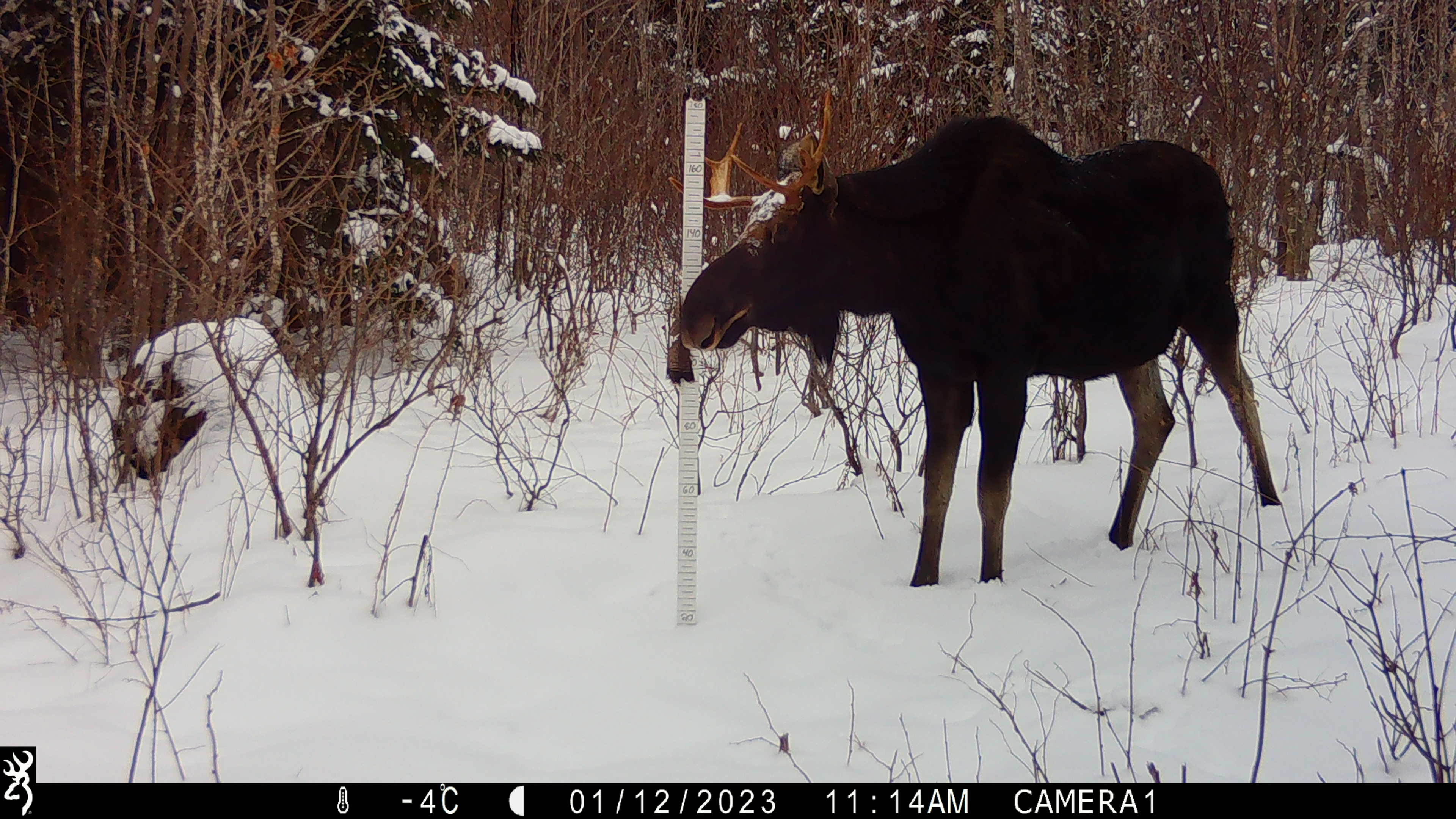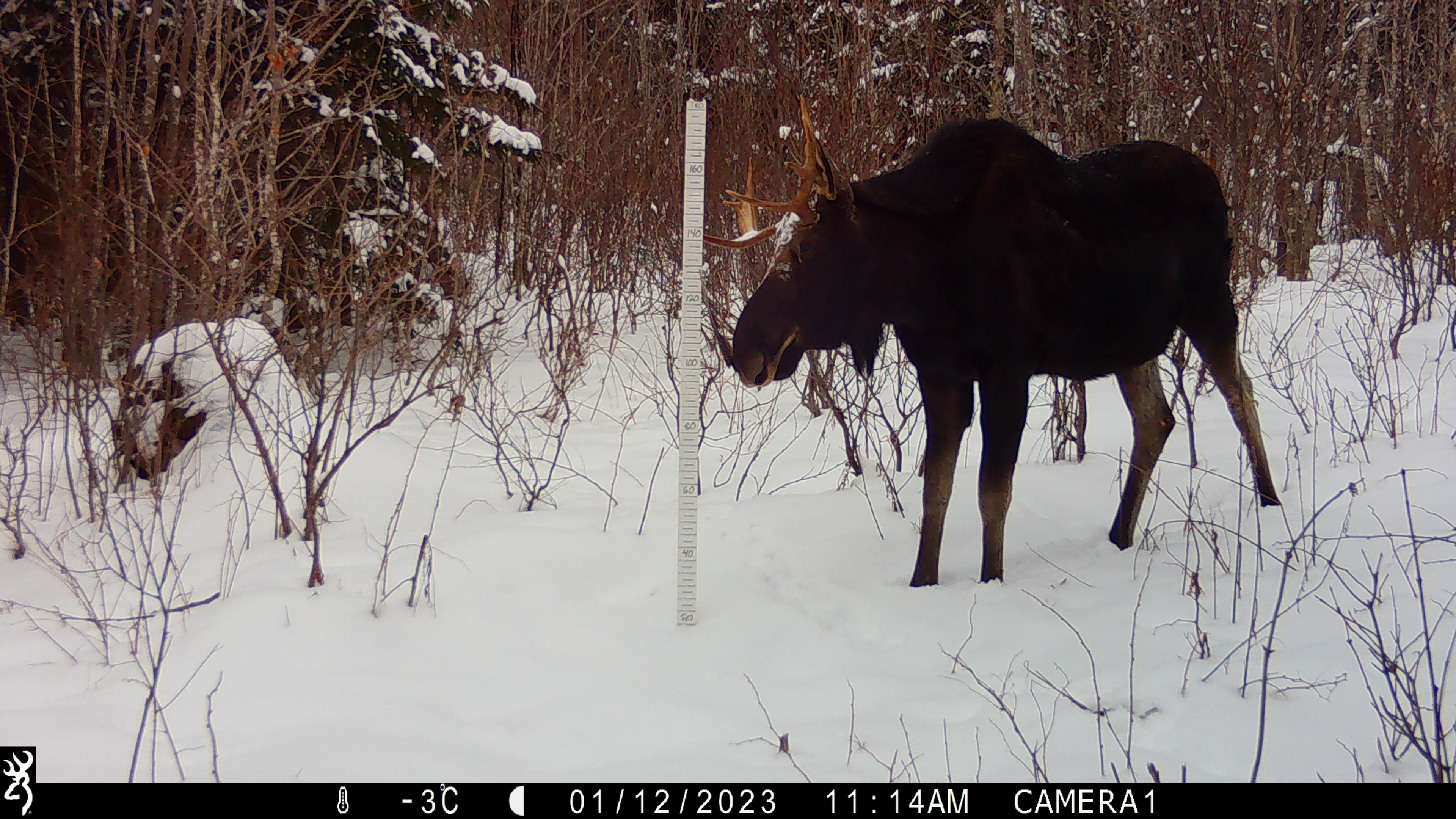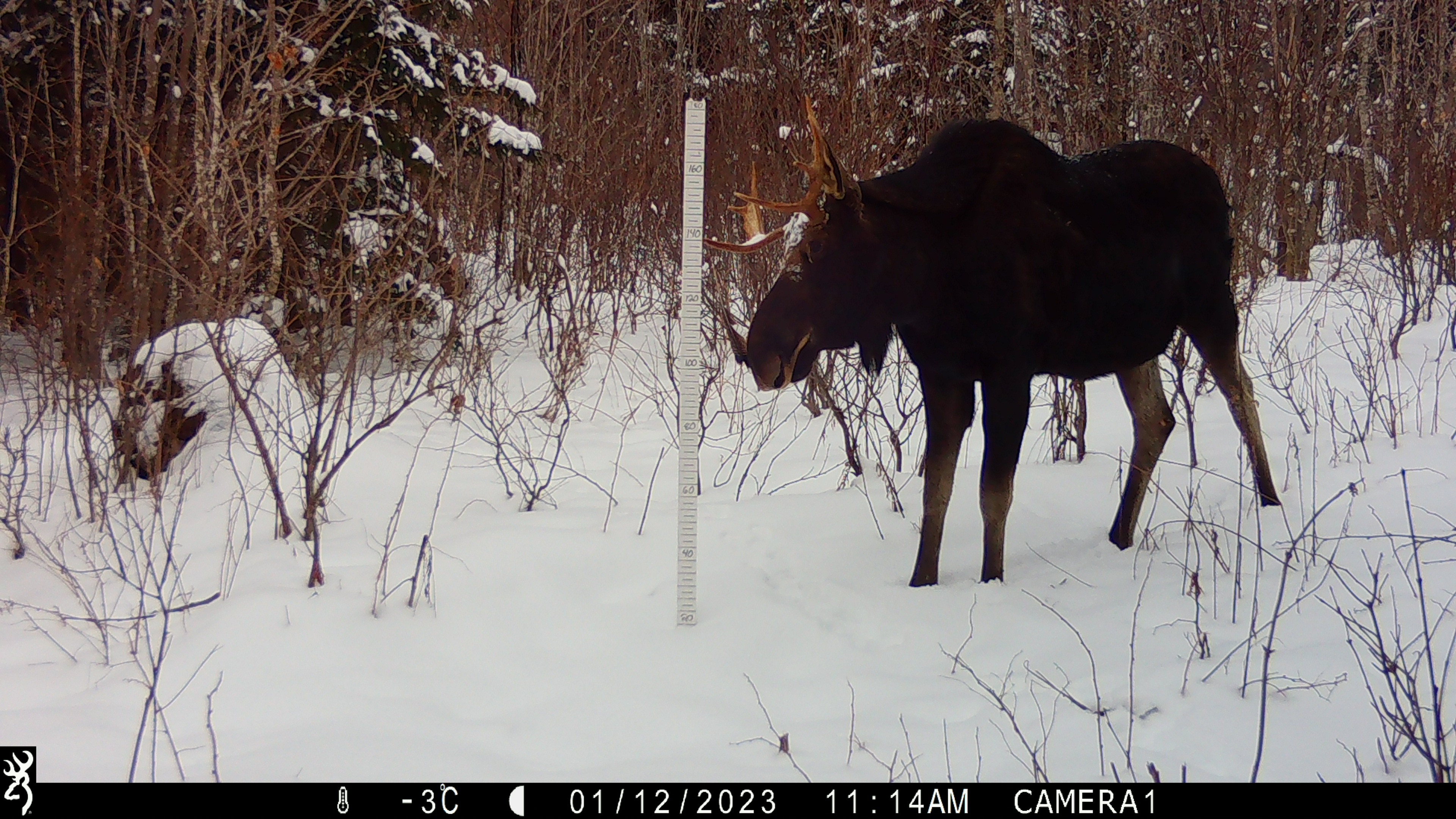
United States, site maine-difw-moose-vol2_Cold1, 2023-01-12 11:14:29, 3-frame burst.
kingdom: Animalia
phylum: Chordata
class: Mammalia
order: Artiodactyla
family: Cervidae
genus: Alces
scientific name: Alces alces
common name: moose